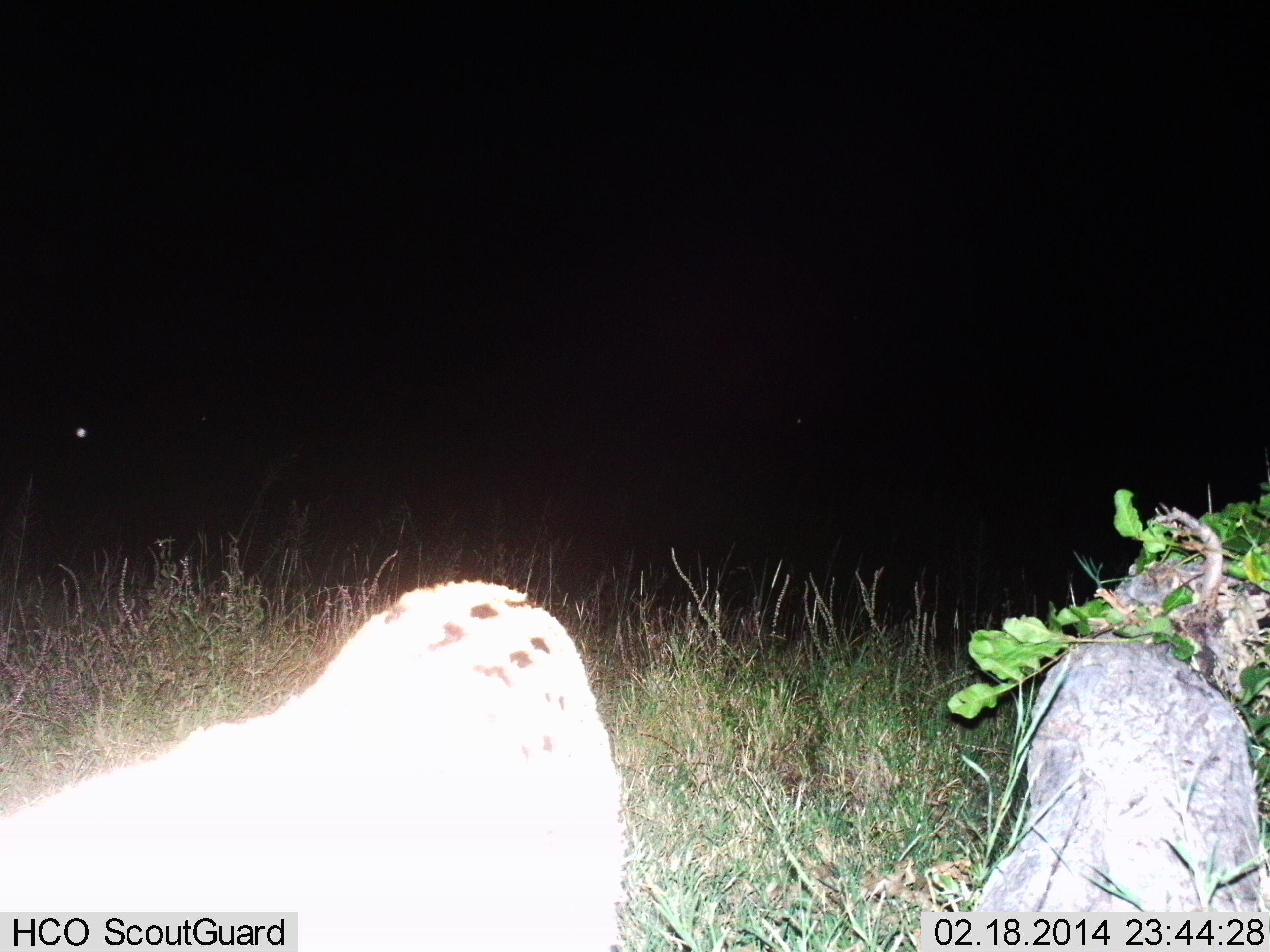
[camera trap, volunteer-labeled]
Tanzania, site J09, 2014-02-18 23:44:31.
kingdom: Animalia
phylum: Chordata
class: Mammalia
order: Carnivora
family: Felidae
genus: Leptailurus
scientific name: Leptailurus serval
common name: serval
Serval (Leptailurus serval), count 1. Behavior (volunteer vote fractions): standing 60%, resting 0%, moving 40%, interacting 0%. Young present (vote fraction): 0%. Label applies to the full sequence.